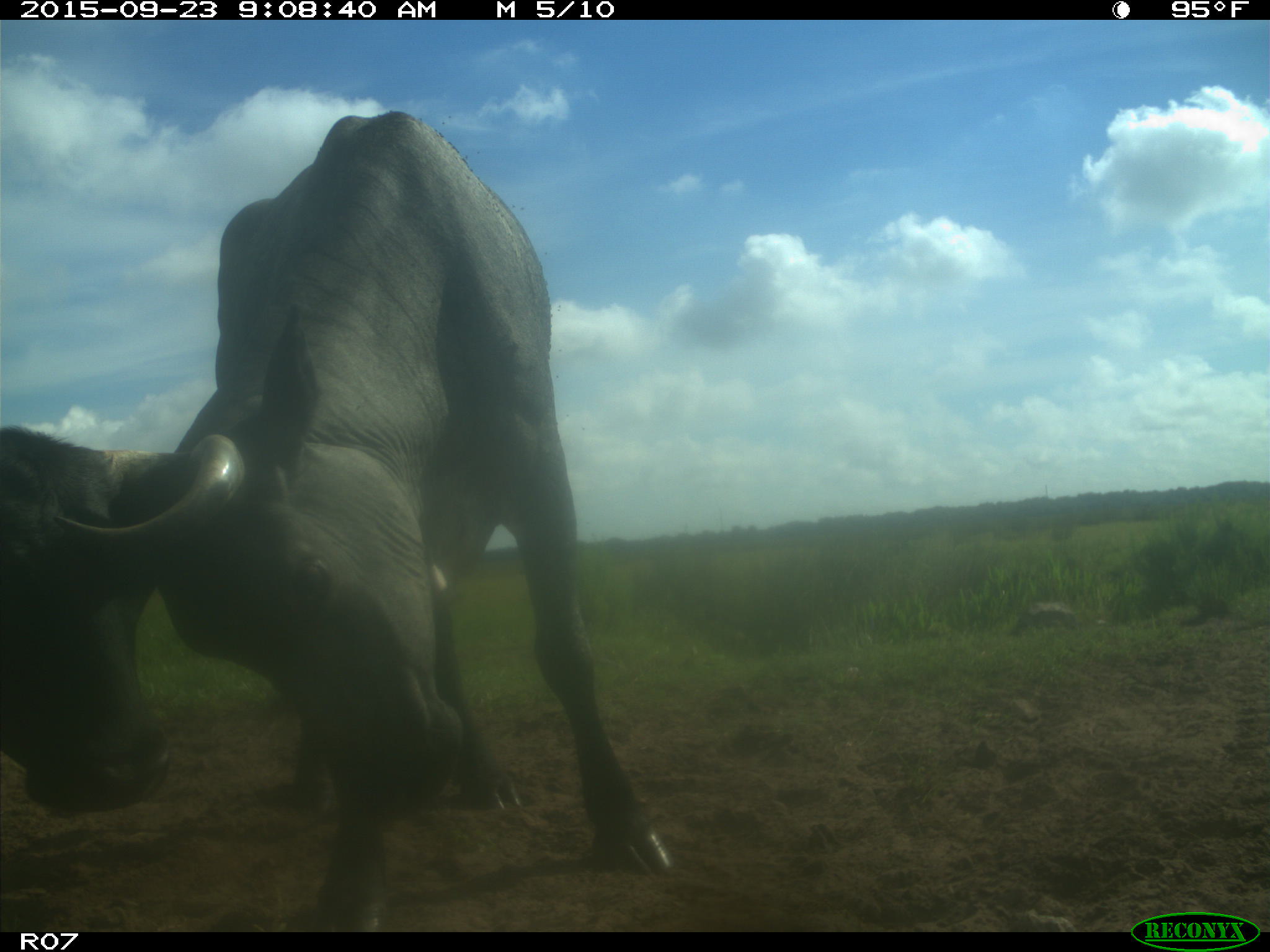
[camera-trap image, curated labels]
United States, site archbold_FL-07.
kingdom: Animalia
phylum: Chordata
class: Mammalia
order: Artiodactyla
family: Bovidae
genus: Bos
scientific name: Bos taurus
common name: domestic cow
Bos taurus (domestic cow).